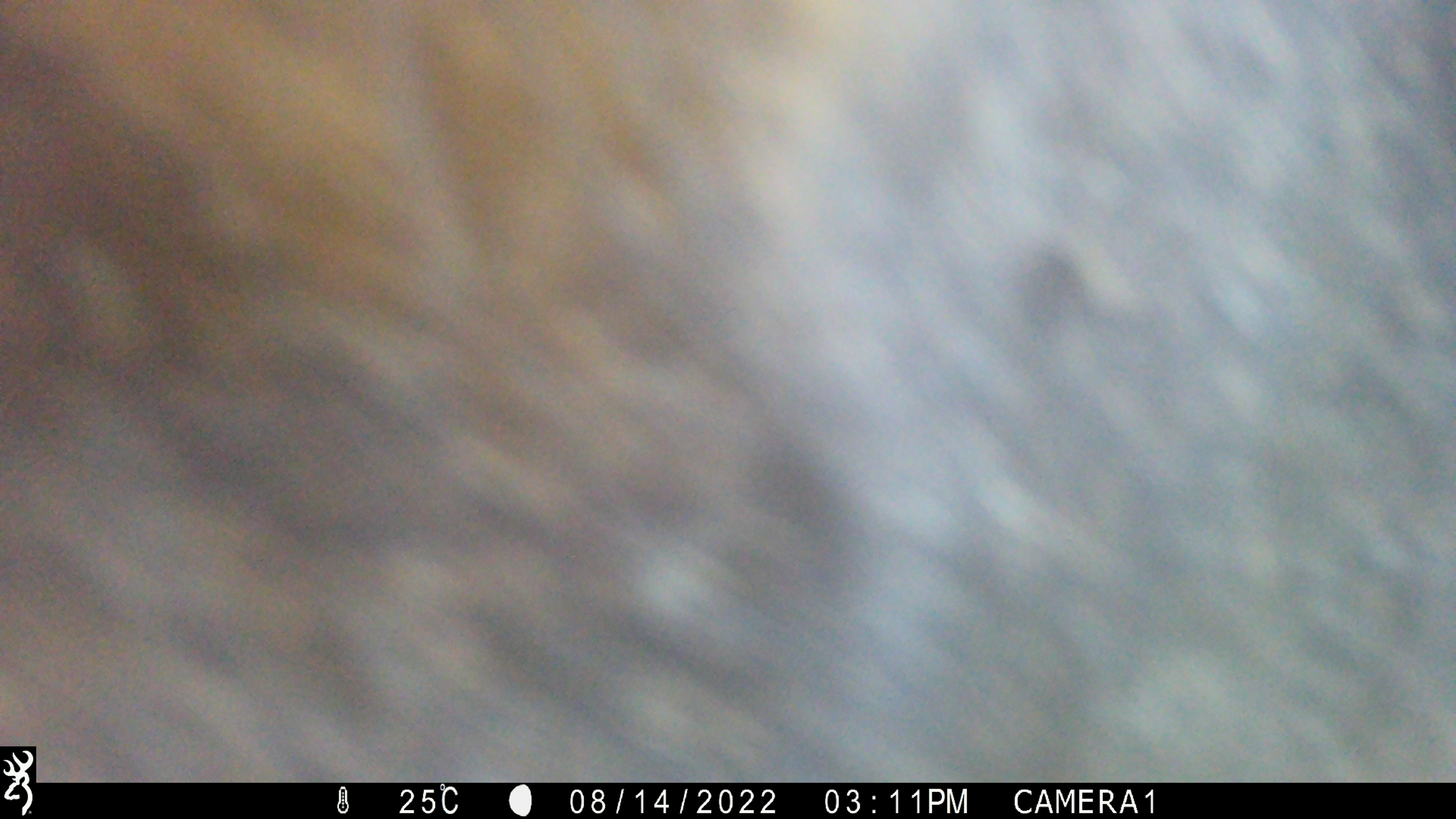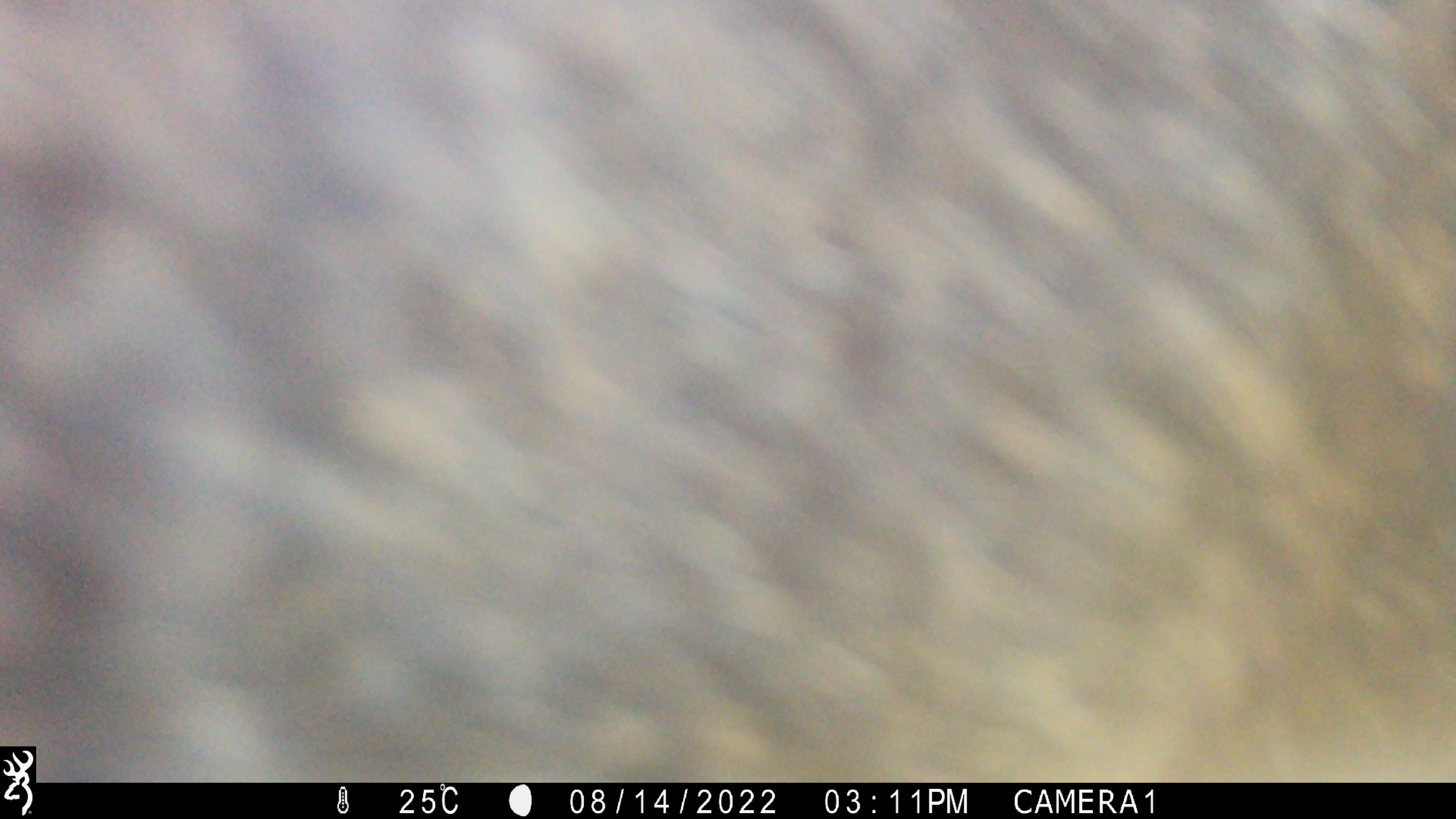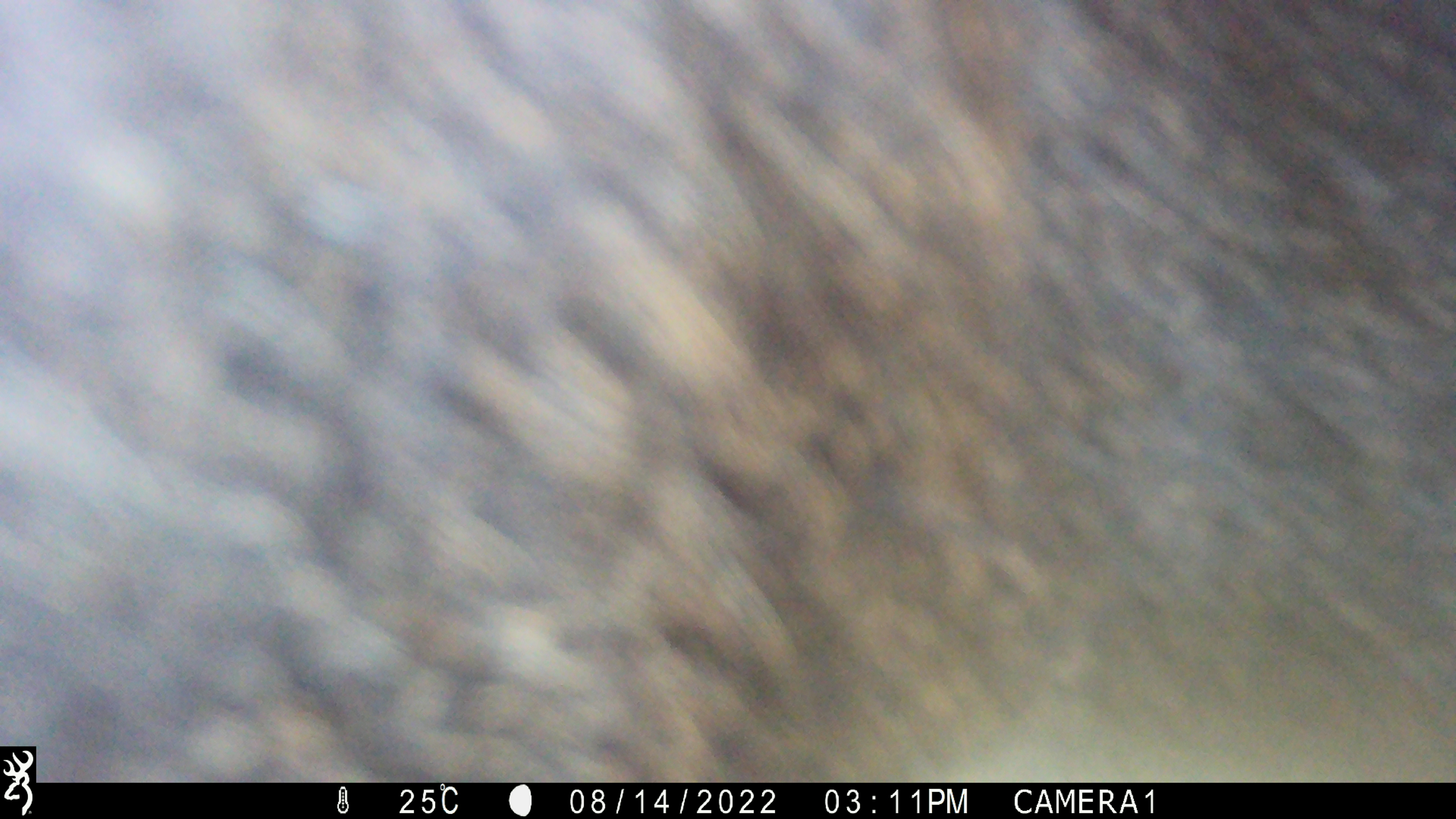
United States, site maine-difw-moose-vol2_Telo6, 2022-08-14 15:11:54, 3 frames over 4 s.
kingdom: Animalia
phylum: Chordata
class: Mammalia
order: Artiodactyla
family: Cervidae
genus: Alces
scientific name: Alces alces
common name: moose